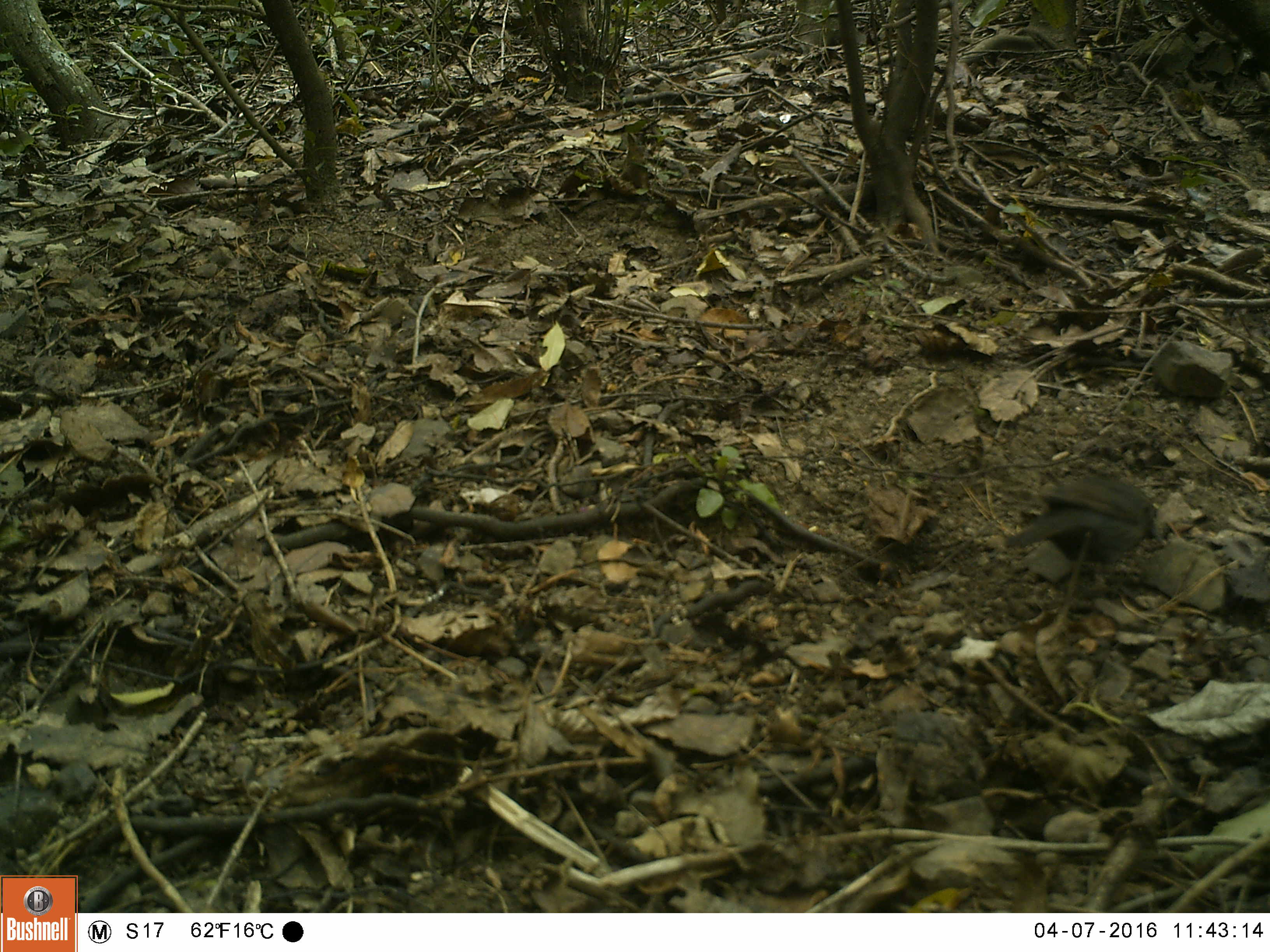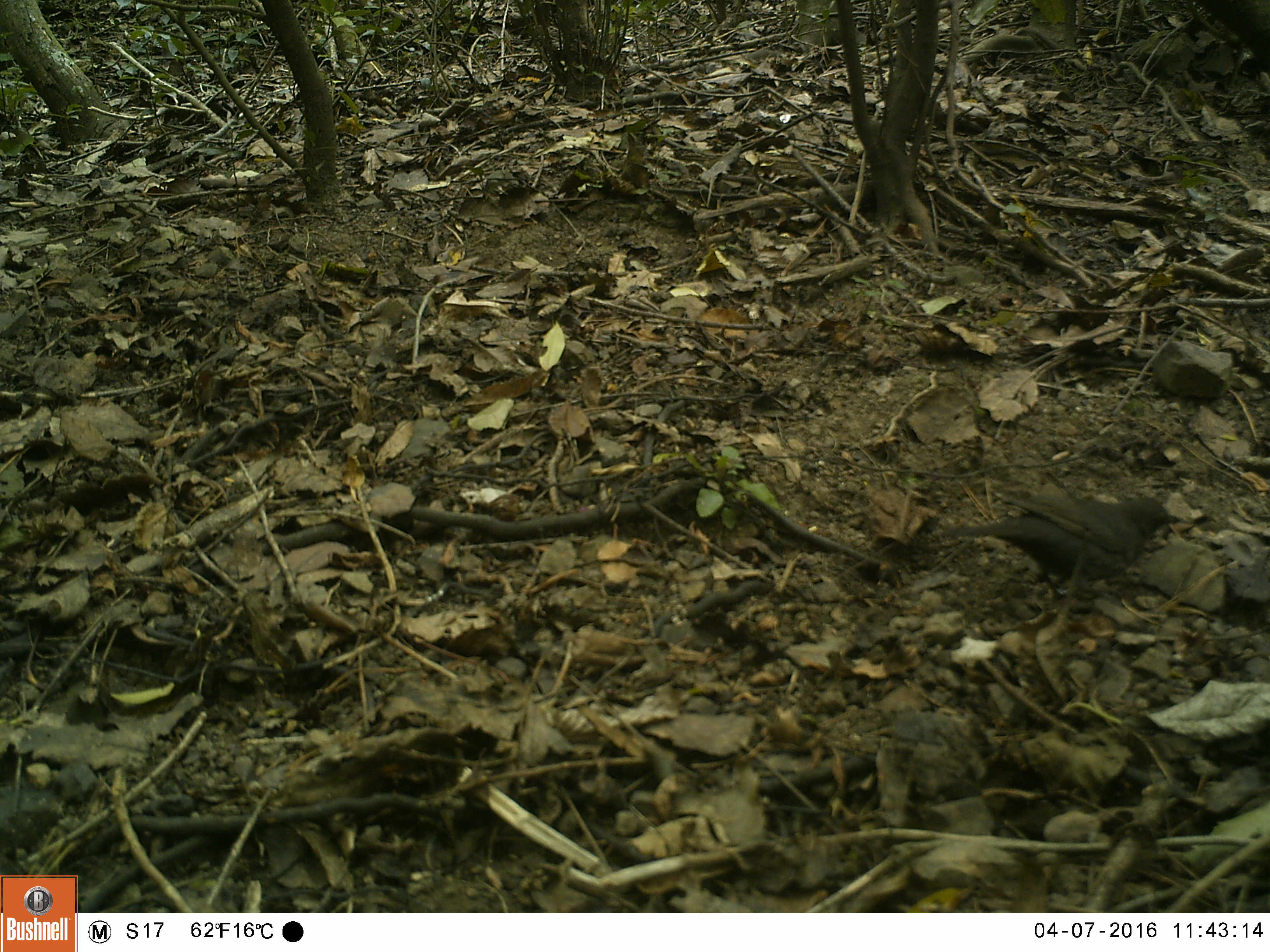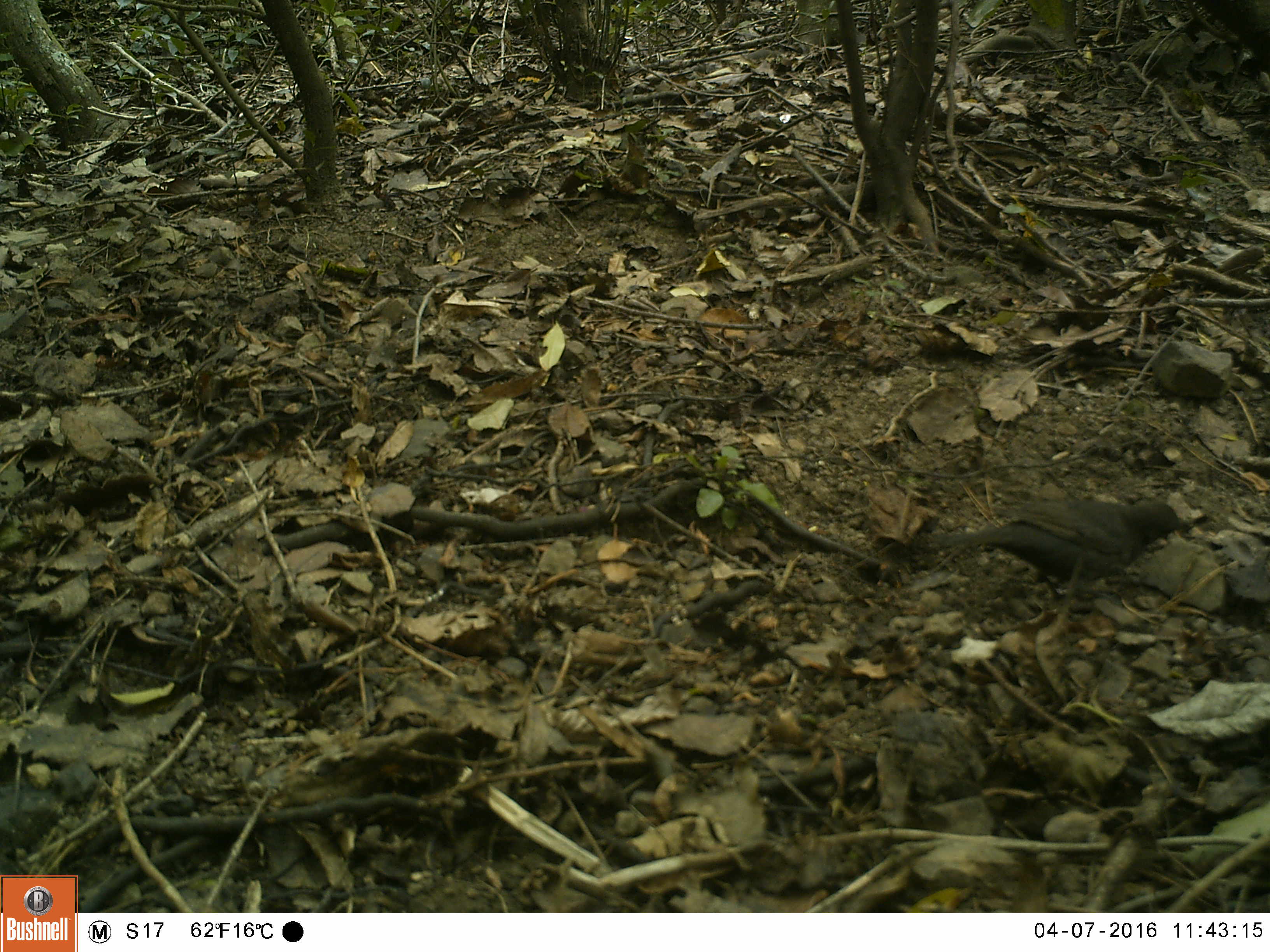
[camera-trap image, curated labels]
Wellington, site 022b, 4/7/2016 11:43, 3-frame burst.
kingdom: Animalia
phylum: Chordata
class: Aves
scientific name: Aves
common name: bird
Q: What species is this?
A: Bird (Aves).